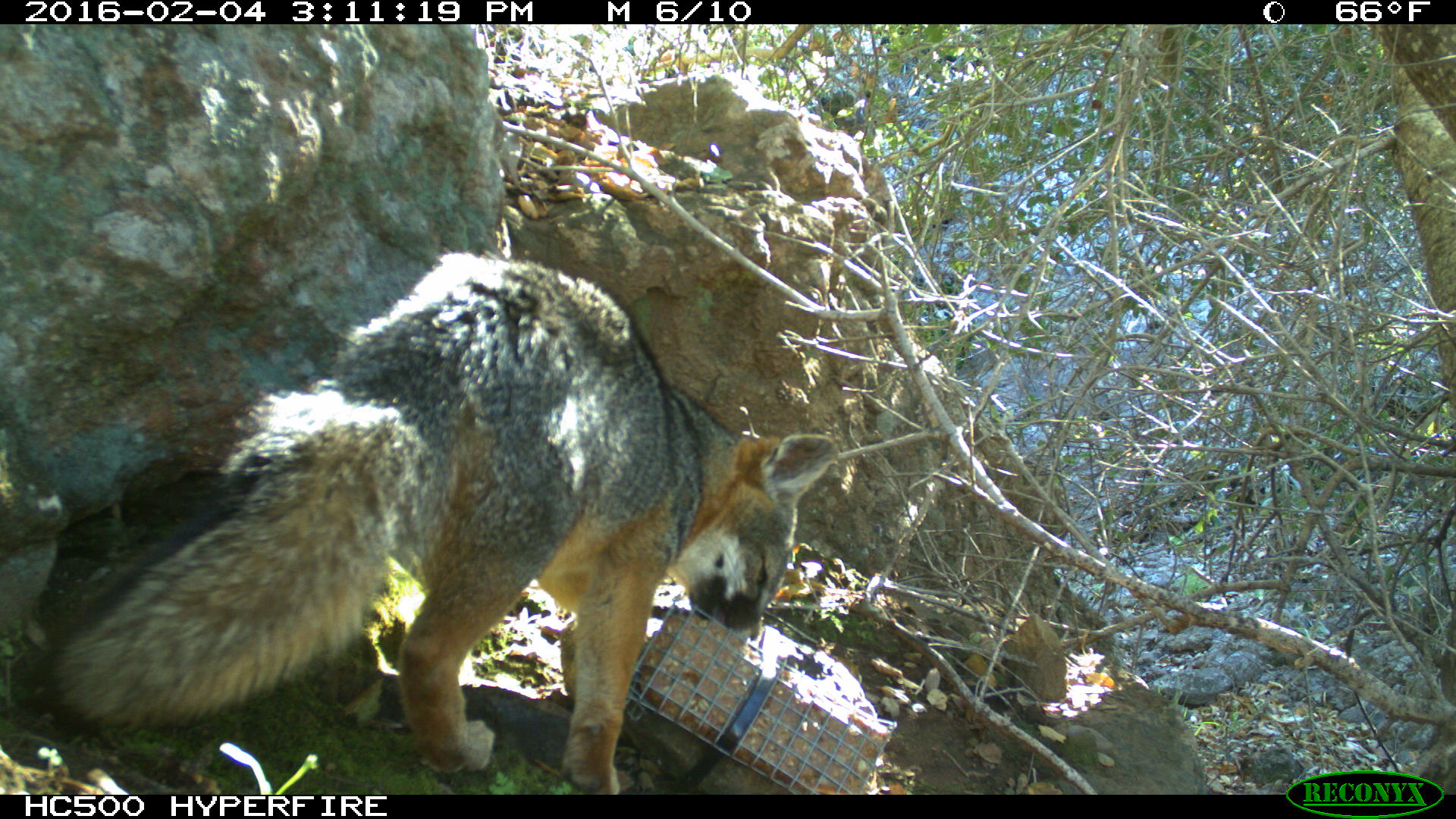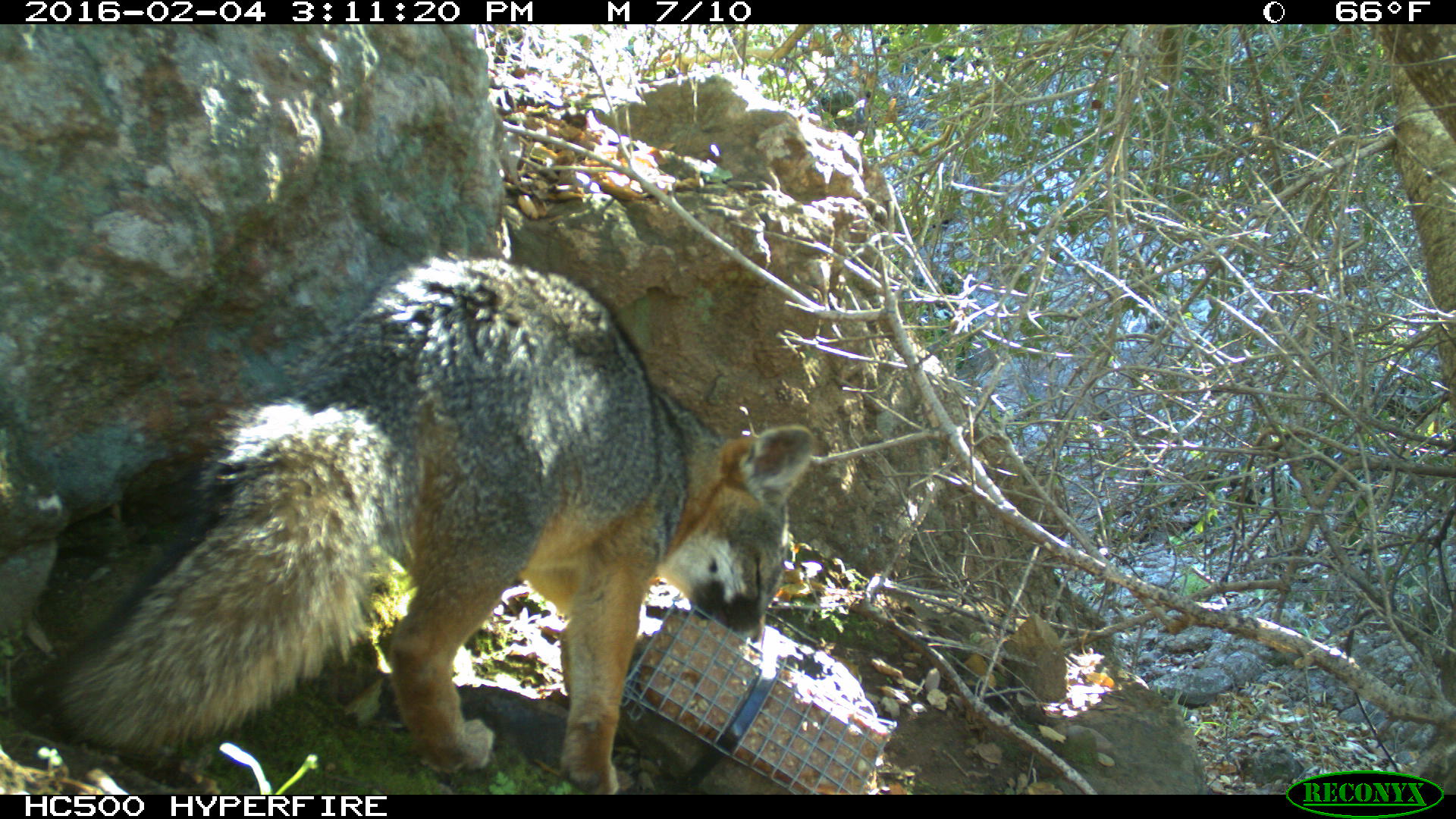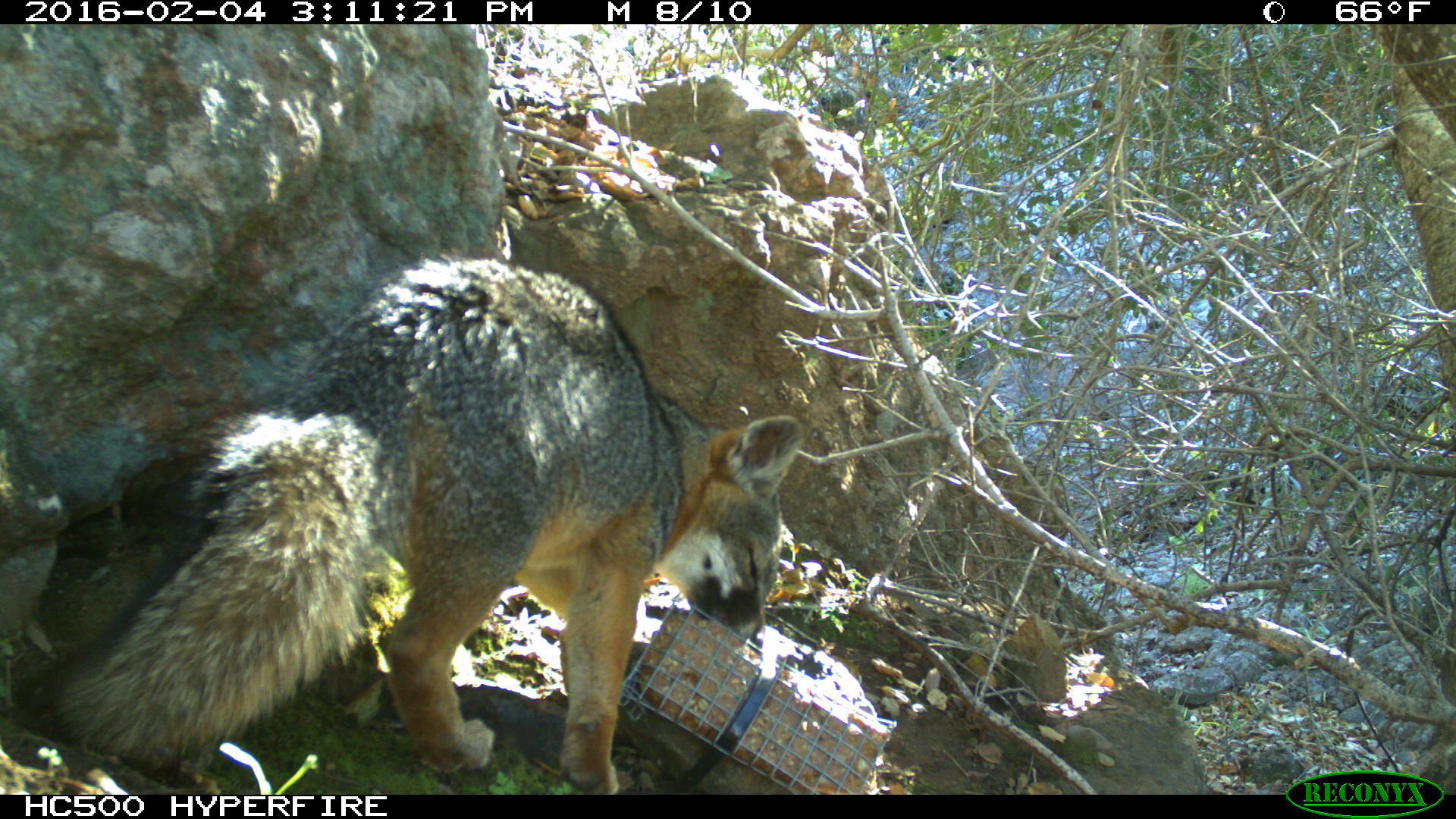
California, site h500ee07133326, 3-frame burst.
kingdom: Animalia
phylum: Chordata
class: Mammalia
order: Carnivora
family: Canidae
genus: Urocyon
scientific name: Urocyon littoralis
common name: island fox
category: fox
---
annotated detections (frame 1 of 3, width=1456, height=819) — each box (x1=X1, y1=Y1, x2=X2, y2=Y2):
fox: (x1=29, y1=251, x2=838, y2=794)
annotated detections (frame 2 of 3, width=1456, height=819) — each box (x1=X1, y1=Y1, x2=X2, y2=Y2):
fox: (x1=43, y1=252, x2=824, y2=793)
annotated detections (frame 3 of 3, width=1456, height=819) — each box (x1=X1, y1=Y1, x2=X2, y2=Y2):
fox: (x1=24, y1=246, x2=803, y2=794)